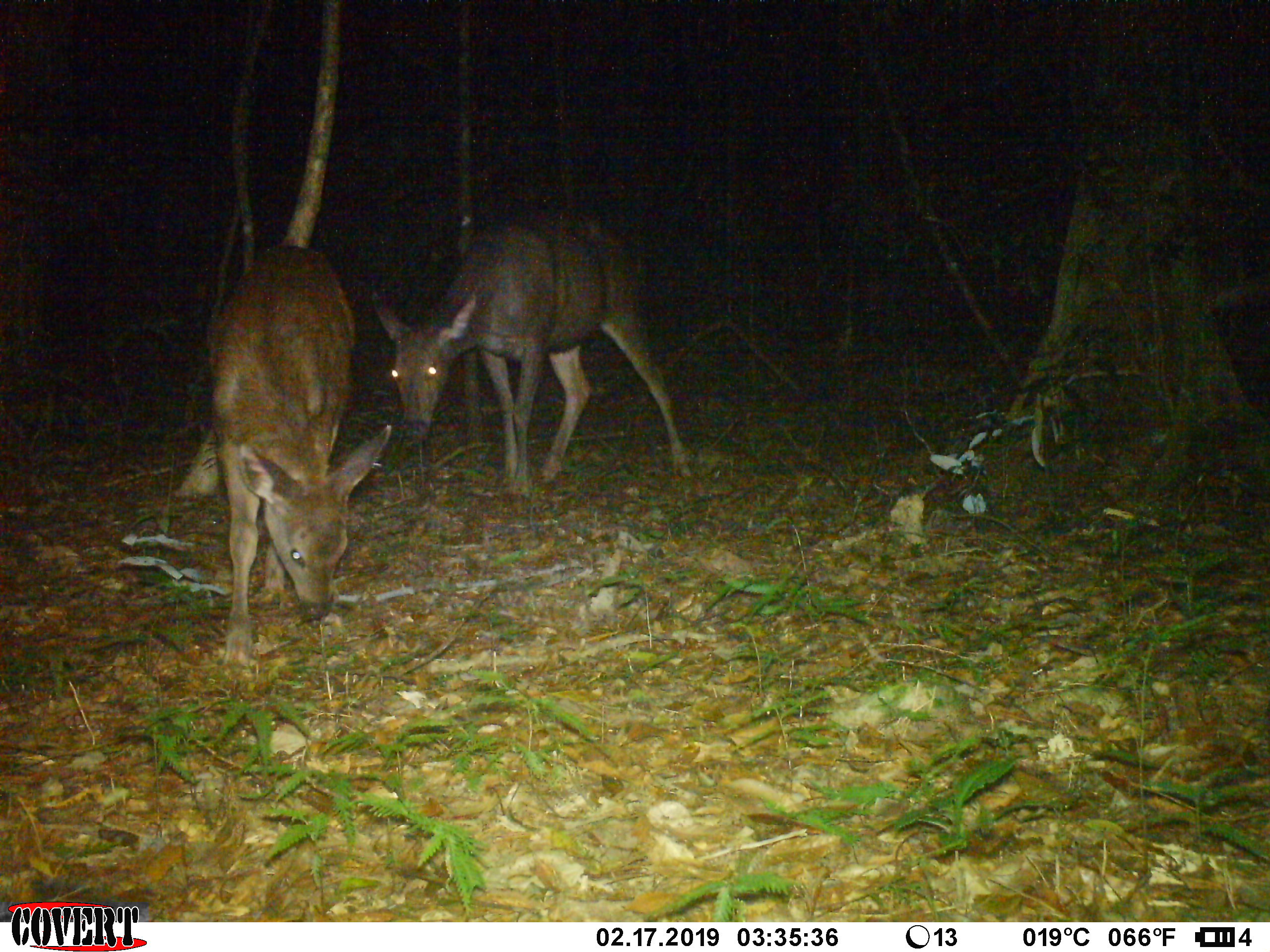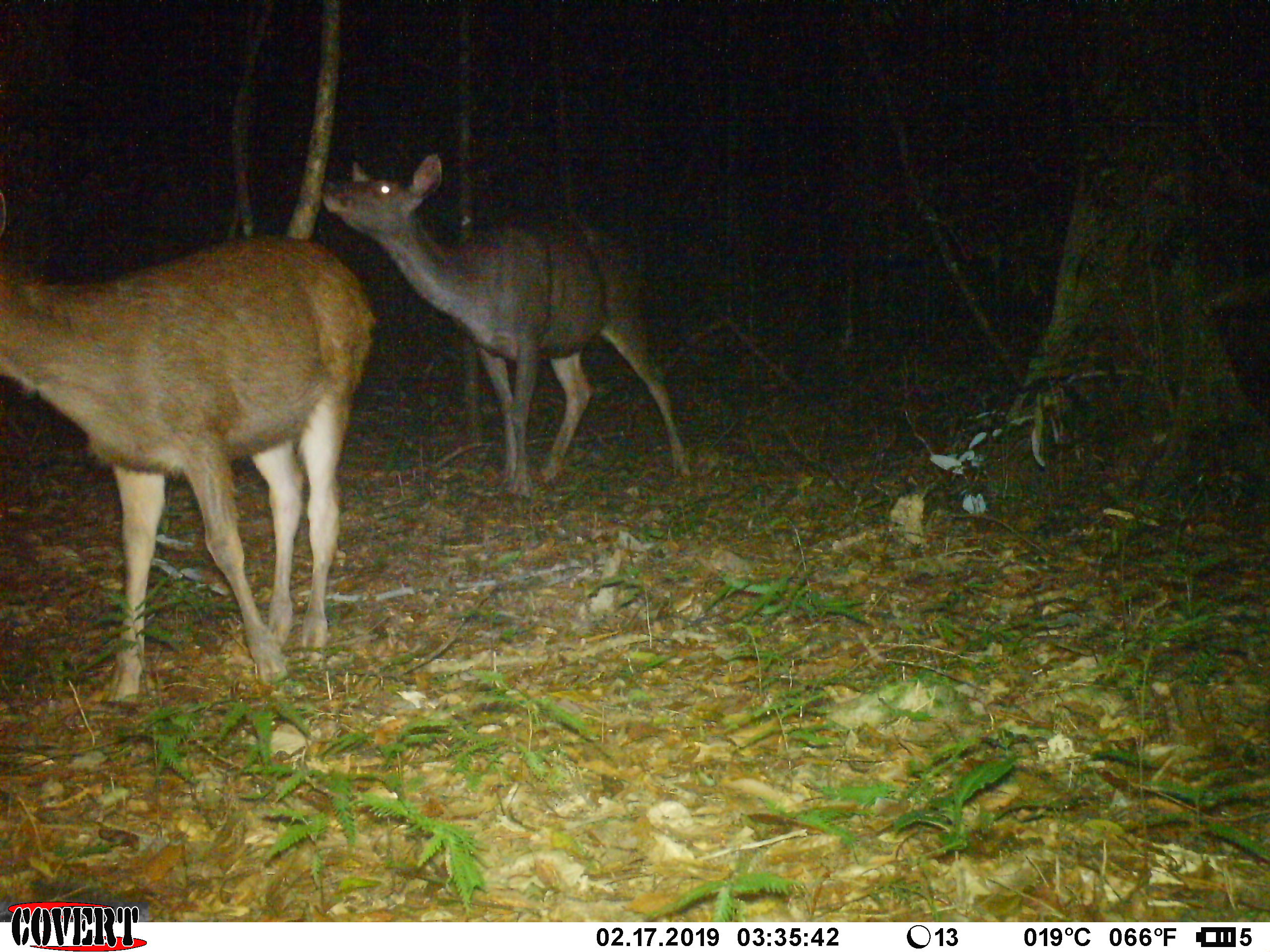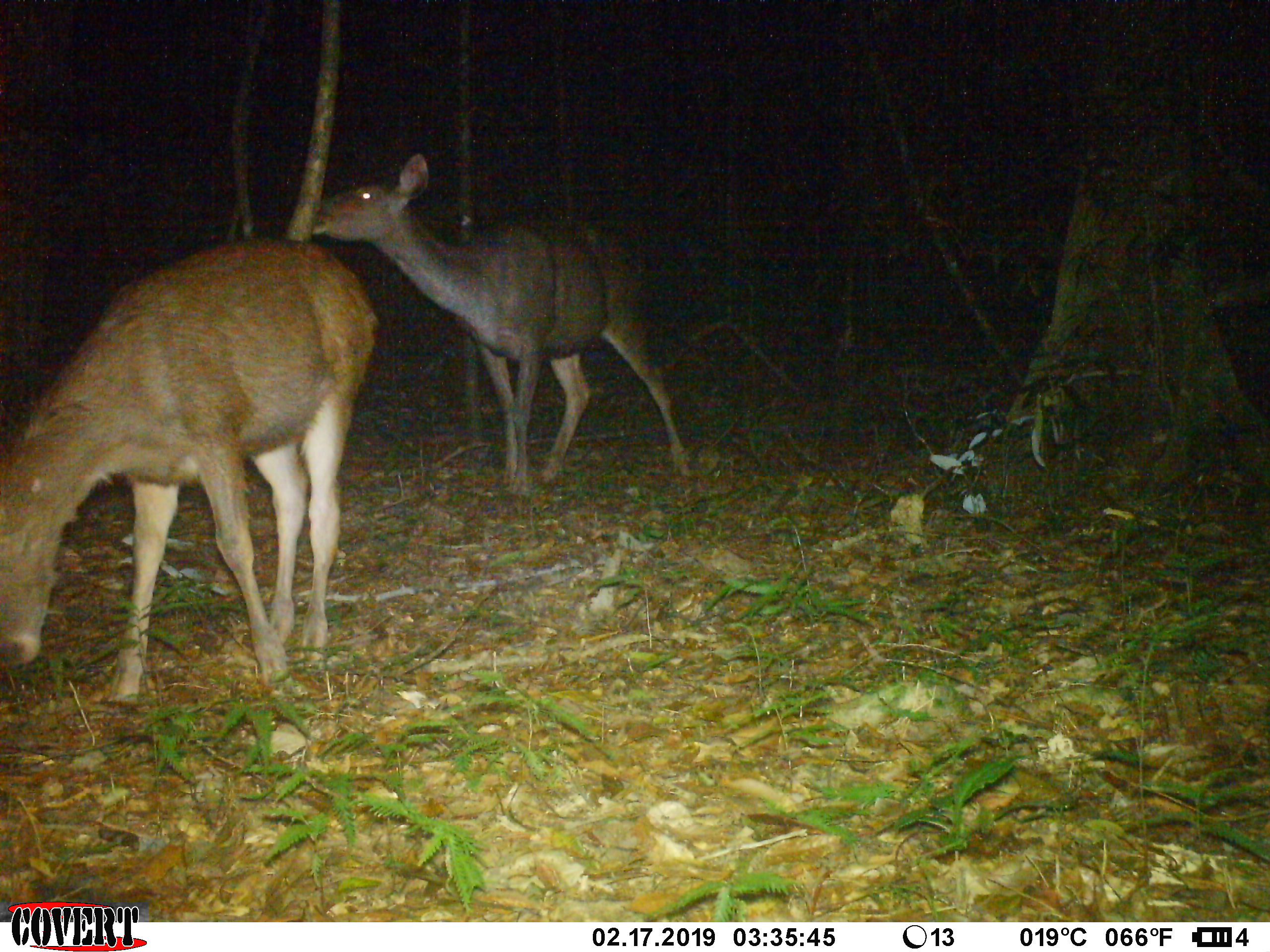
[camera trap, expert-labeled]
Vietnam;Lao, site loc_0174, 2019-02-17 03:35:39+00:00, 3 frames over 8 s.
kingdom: Animalia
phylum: Chordata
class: Mammalia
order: Artiodactyla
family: Cervidae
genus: Rusa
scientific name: Rusa unicolor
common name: sambar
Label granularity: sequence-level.